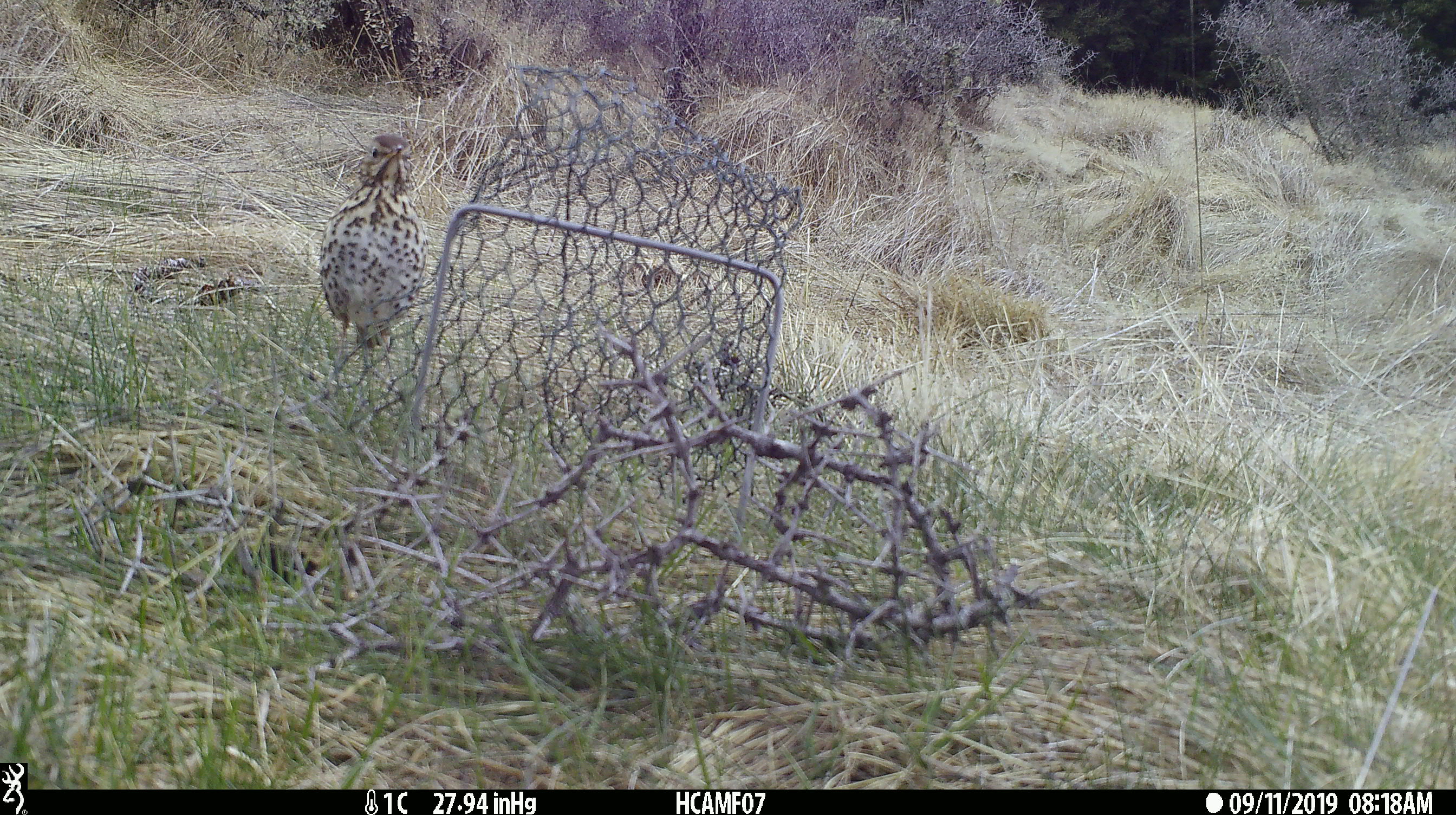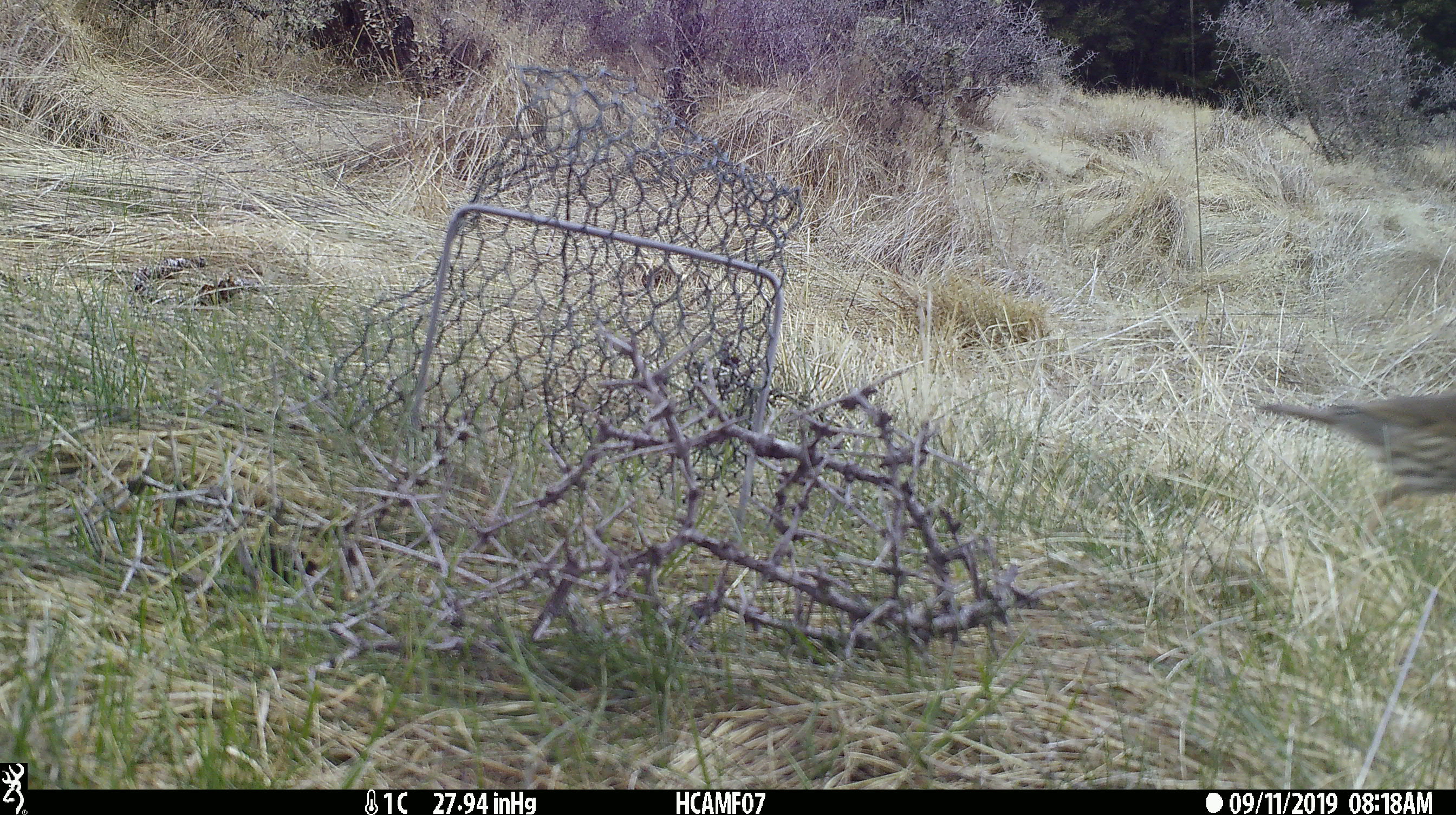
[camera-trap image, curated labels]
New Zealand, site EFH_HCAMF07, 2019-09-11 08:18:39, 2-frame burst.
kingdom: Animalia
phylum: Chordata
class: Aves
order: Passeriformes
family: Turdidae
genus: Turdus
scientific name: Turdus philomelos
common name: song thrush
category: thrush